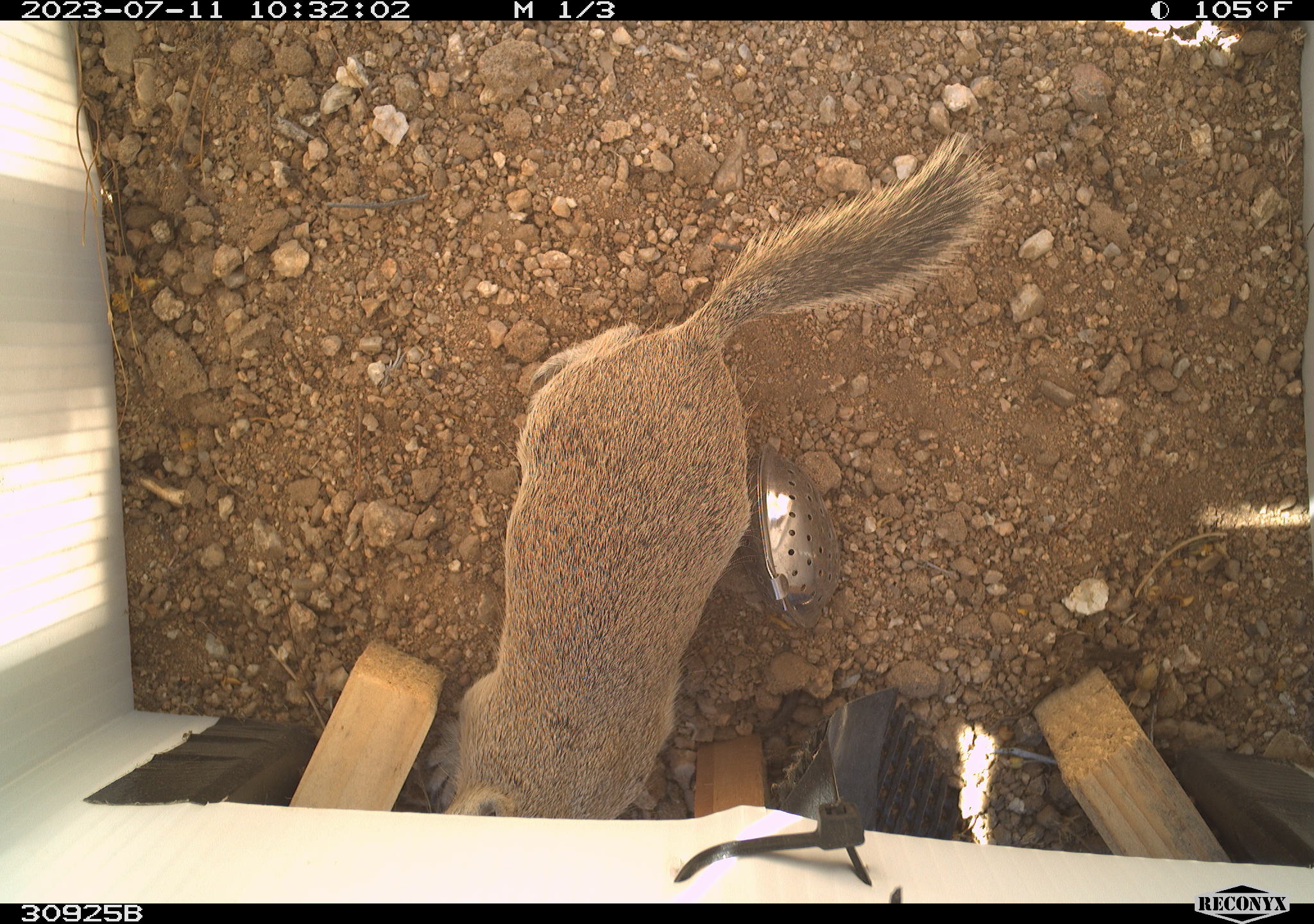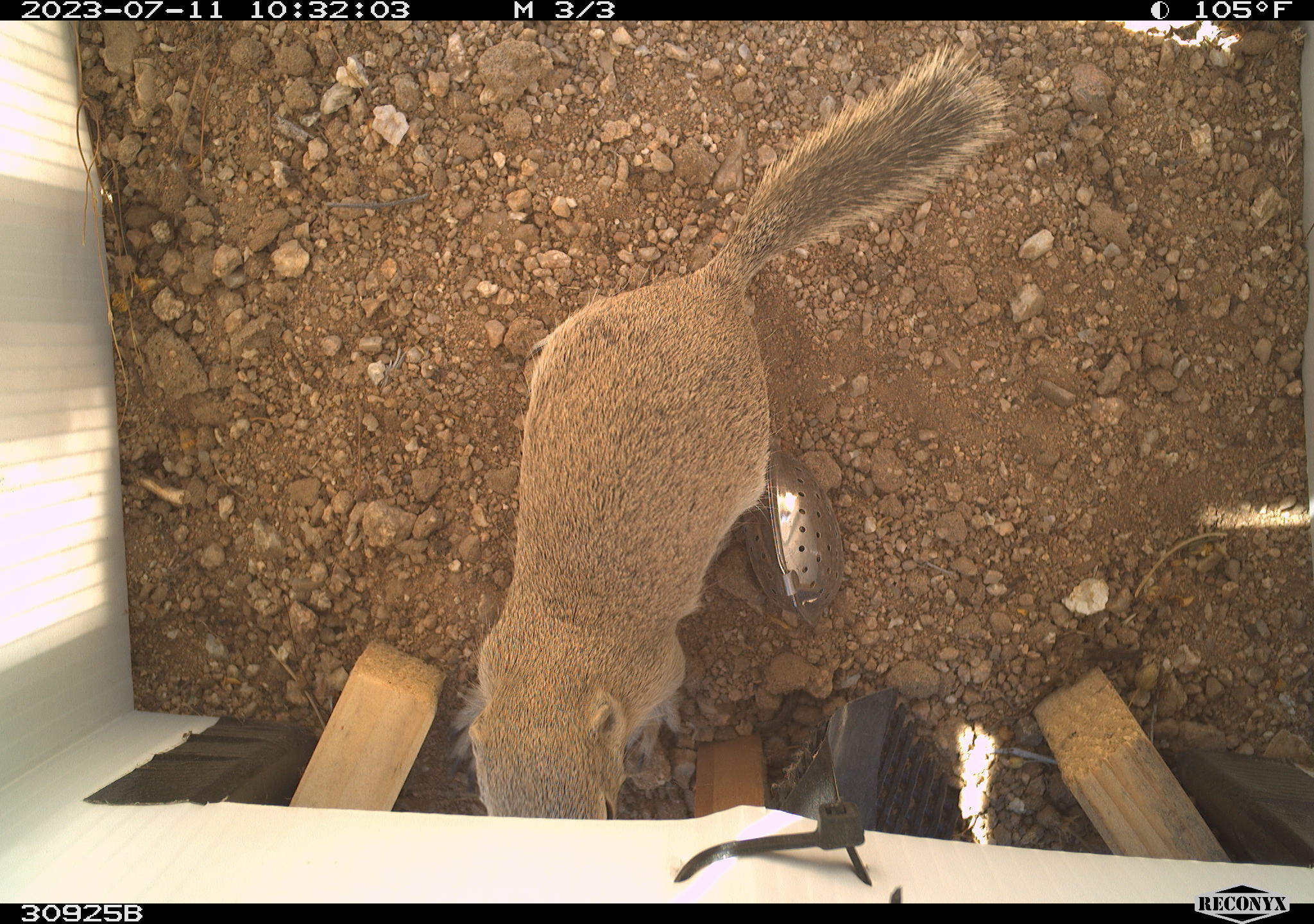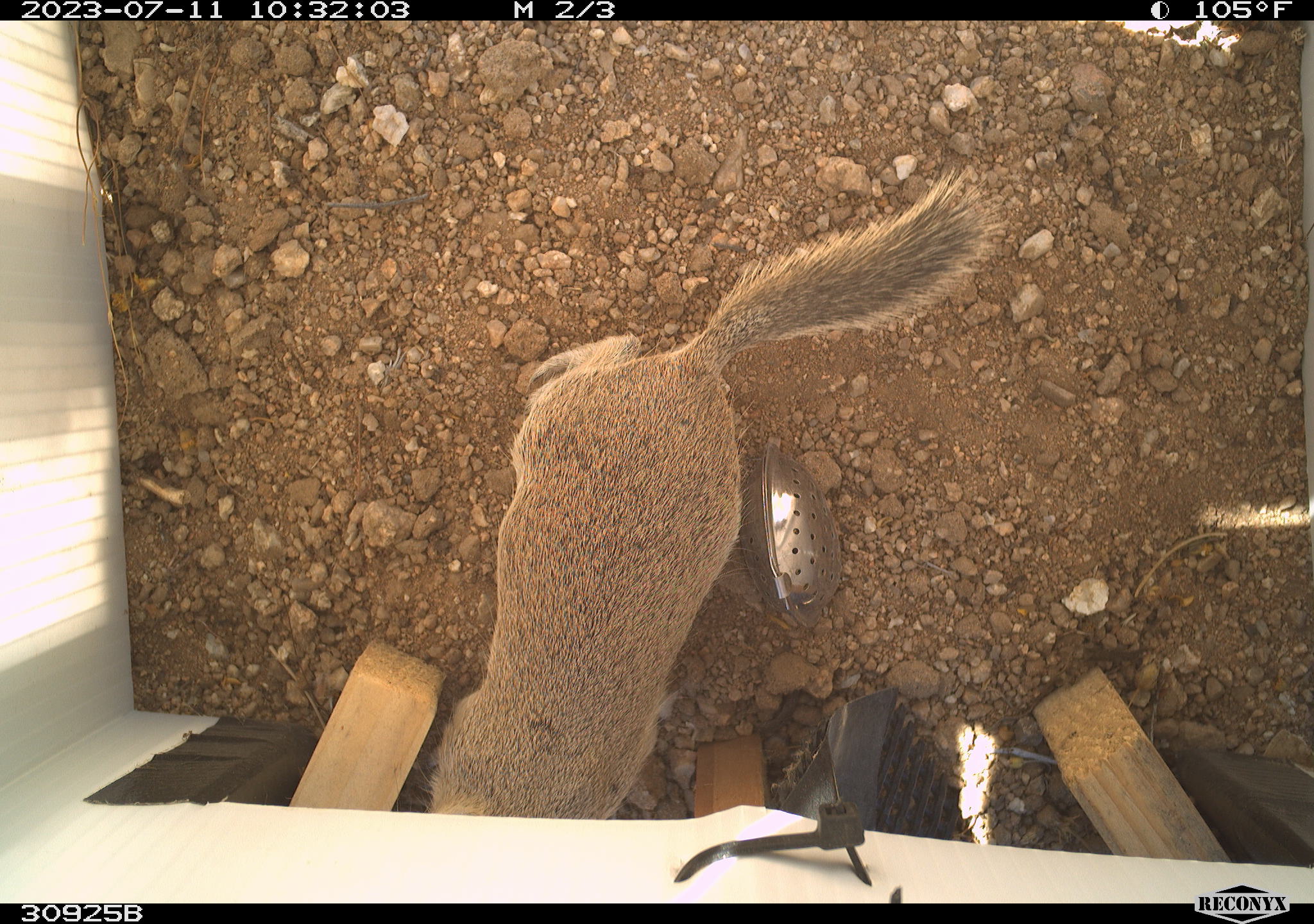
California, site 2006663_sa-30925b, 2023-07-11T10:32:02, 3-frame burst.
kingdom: Animalia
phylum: Chordata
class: Mammalia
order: Rodentia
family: Sciuridae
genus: Xerospermophilus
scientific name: Xerospermophilus mohavensis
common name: mohave ground squirrel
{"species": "mohave ground squirrel (Xerospermophilus mohavensis)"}